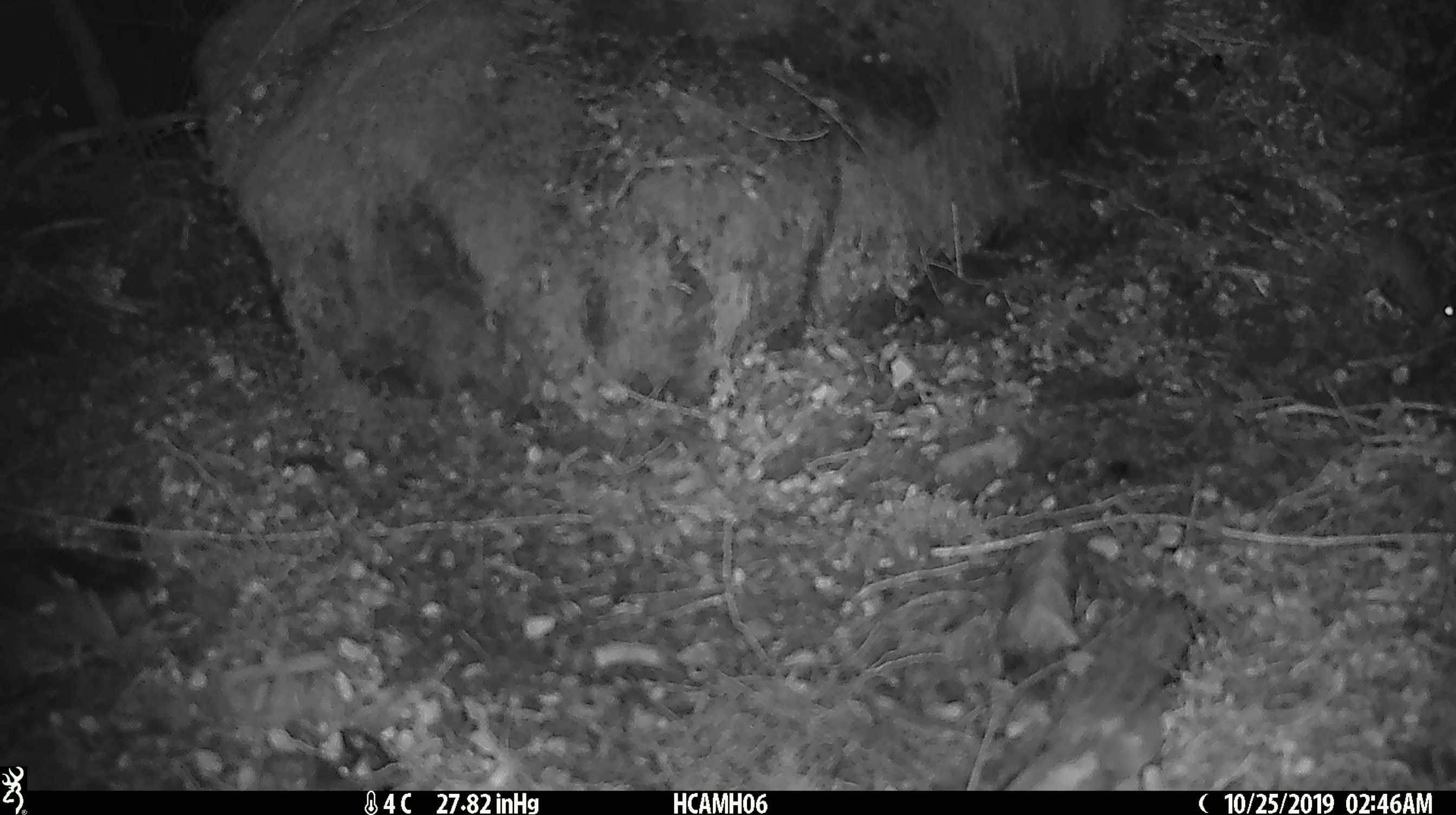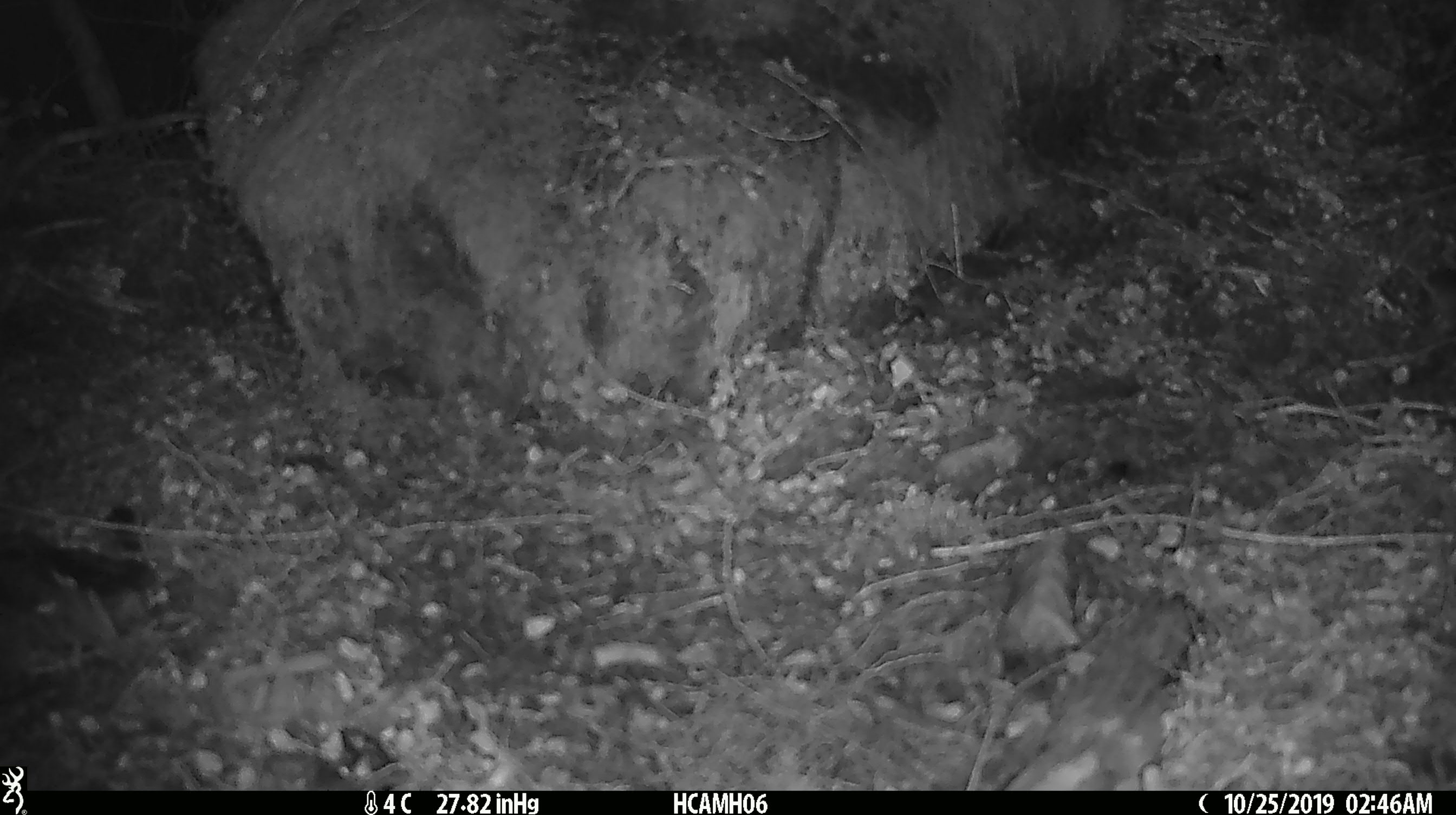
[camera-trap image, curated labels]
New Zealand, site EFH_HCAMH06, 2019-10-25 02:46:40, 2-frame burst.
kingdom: Animalia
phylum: Chordata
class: Mammalia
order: Rodentia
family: Muridae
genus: Mus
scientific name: Mus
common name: mouse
Mouse (Mus).